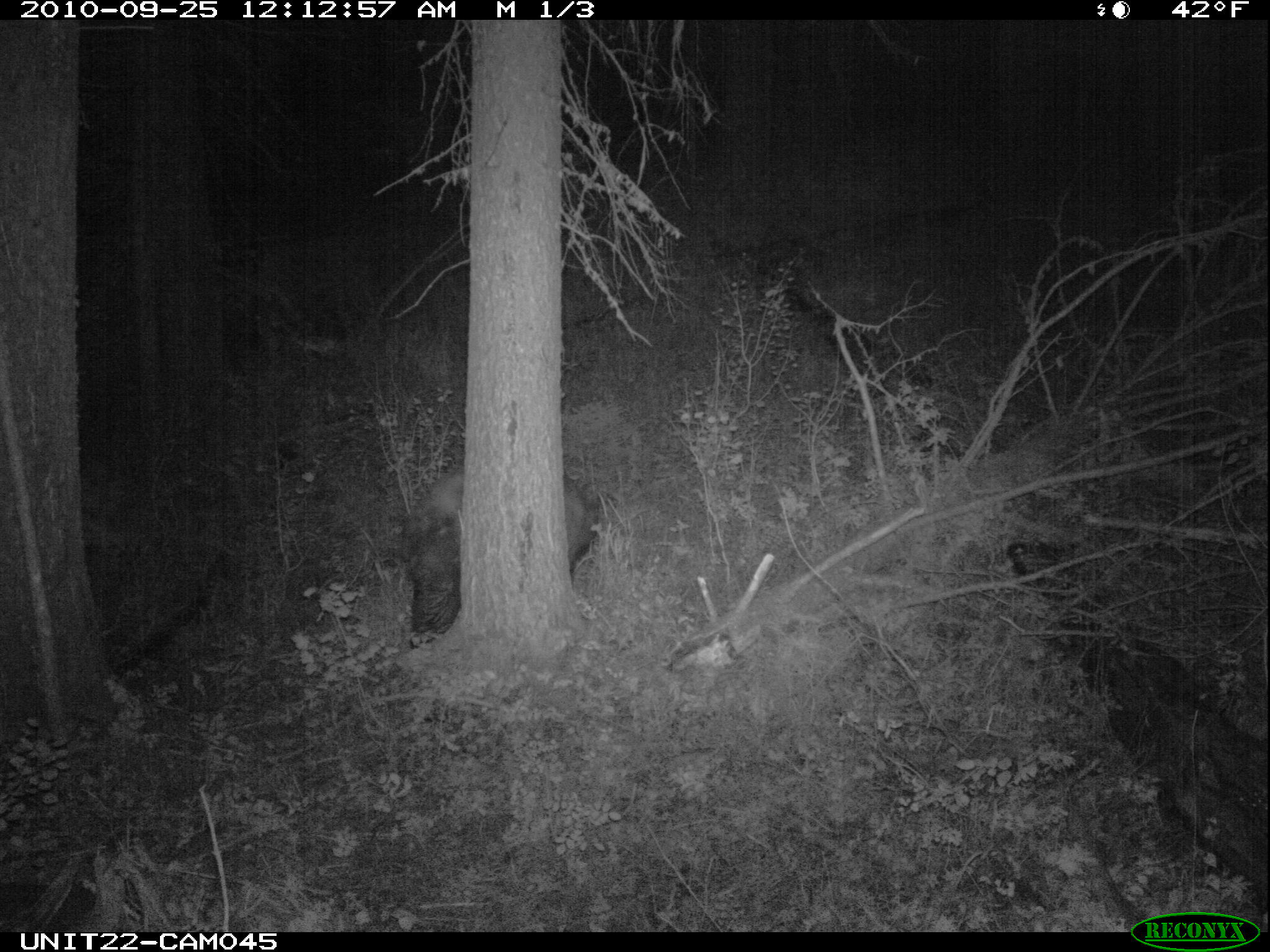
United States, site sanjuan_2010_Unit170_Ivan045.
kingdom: Animalia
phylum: Chordata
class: Mammalia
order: Carnivora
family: Ursidae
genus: Ursus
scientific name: Ursus americanus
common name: american black bear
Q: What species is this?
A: Ursus americanus (american black bear).